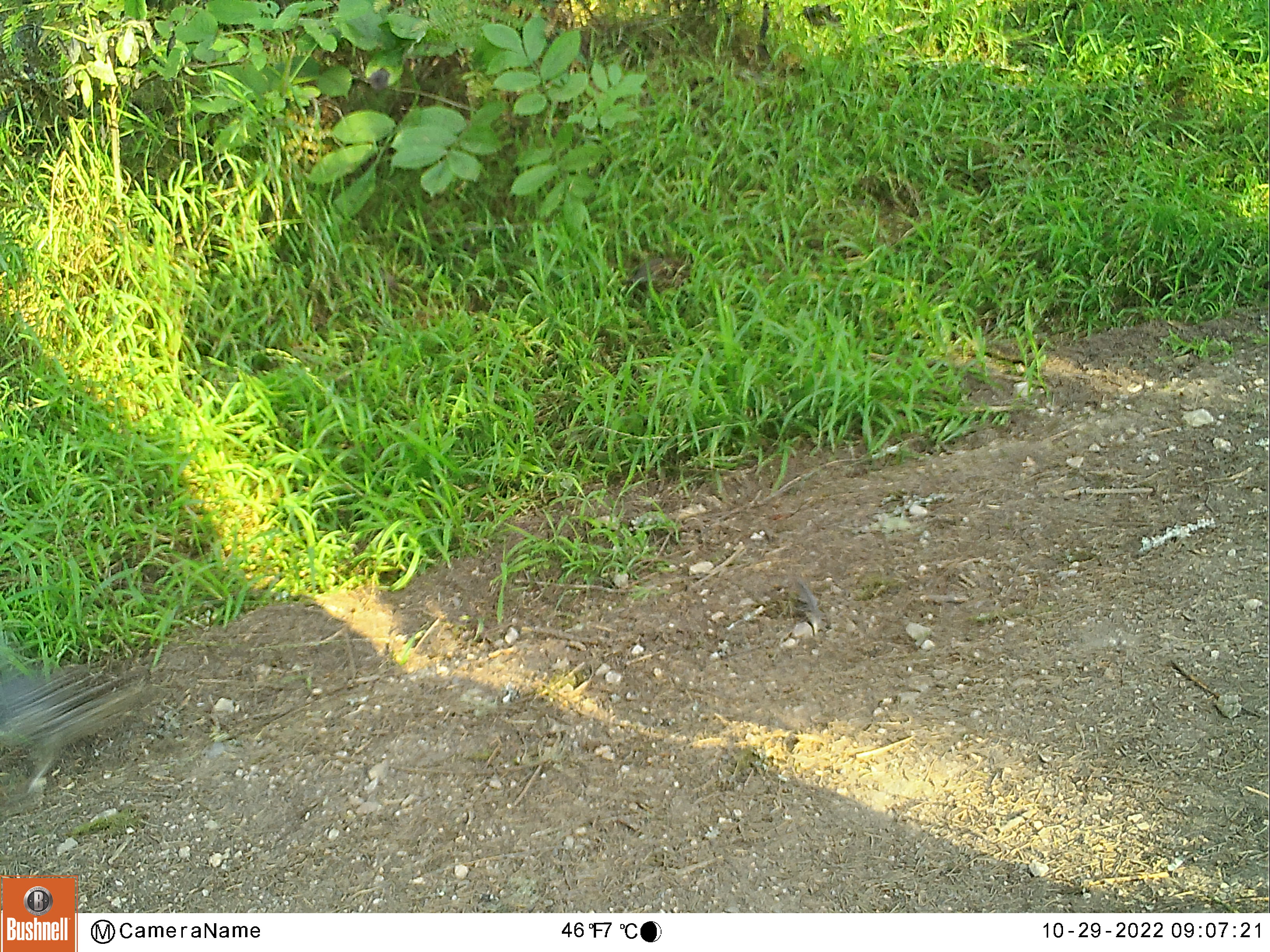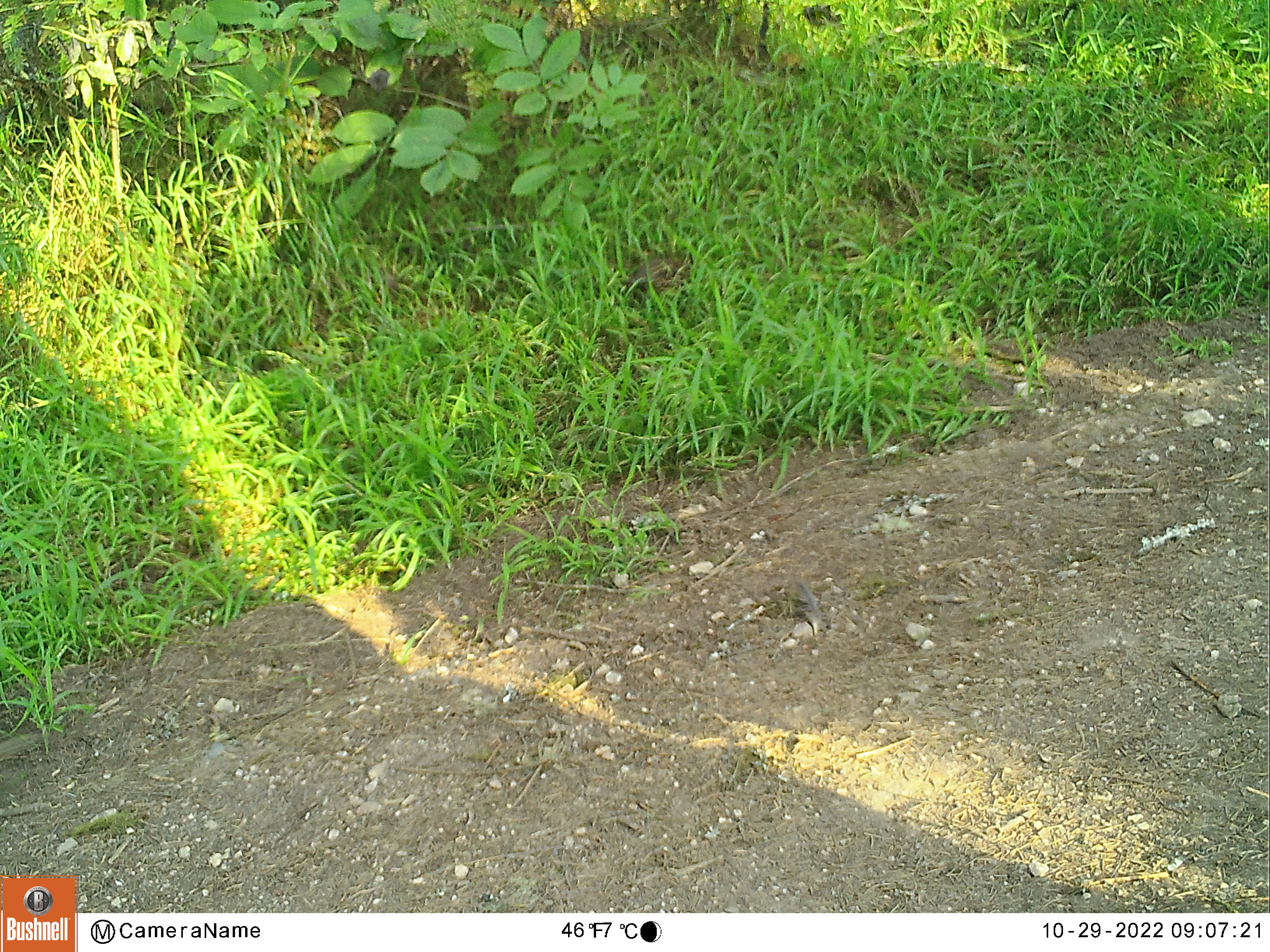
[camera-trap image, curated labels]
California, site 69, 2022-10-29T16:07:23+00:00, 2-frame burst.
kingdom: Animalia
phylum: Chordata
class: Aves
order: Galliformes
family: Odontophoridae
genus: Callipepla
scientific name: Callipepla californica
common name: california quail